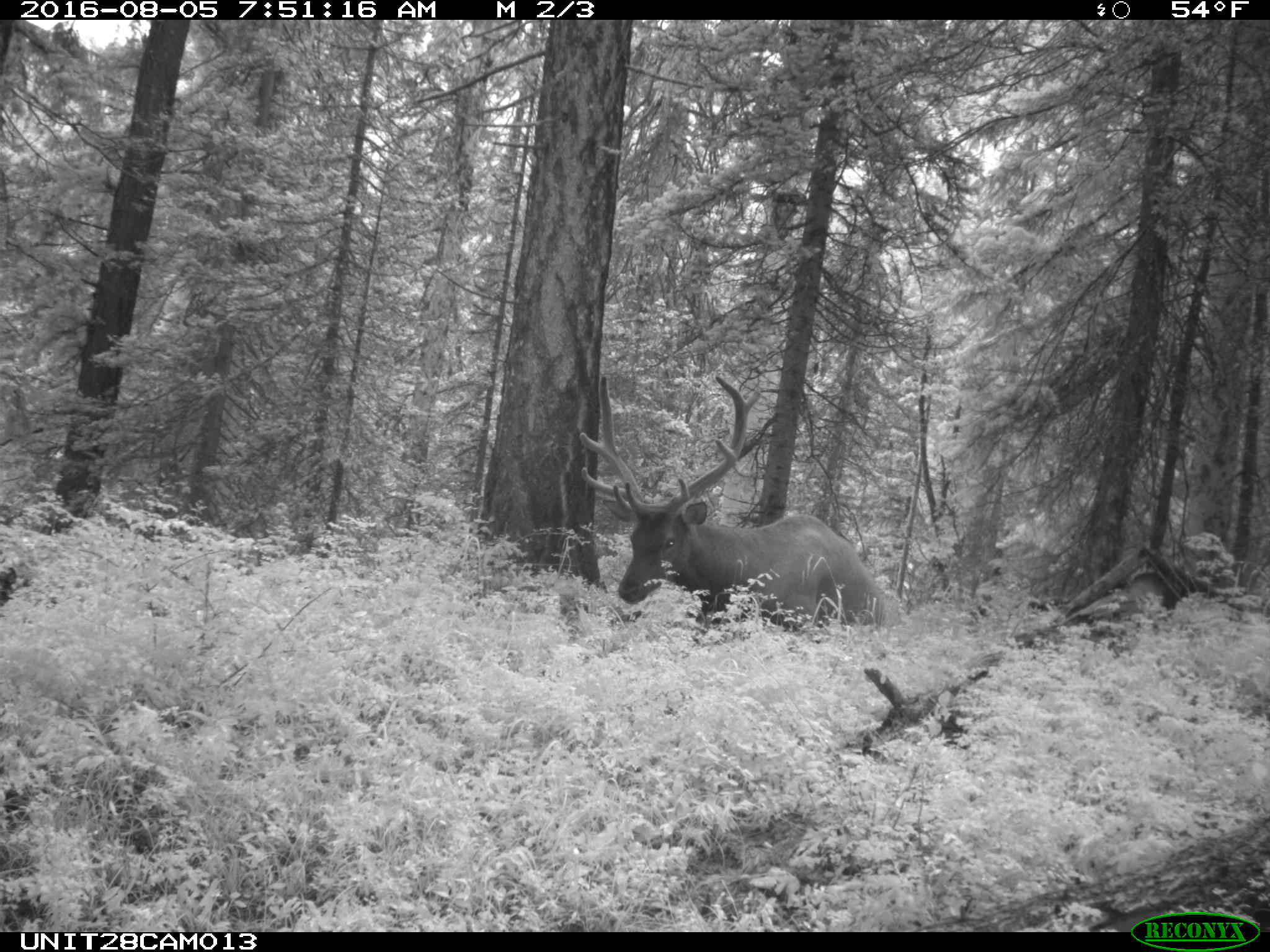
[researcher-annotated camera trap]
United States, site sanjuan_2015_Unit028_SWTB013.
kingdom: Animalia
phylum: Chordata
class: Mammalia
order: Artiodactyla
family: Cervidae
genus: Cervus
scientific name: Cervus elaphus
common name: red deer